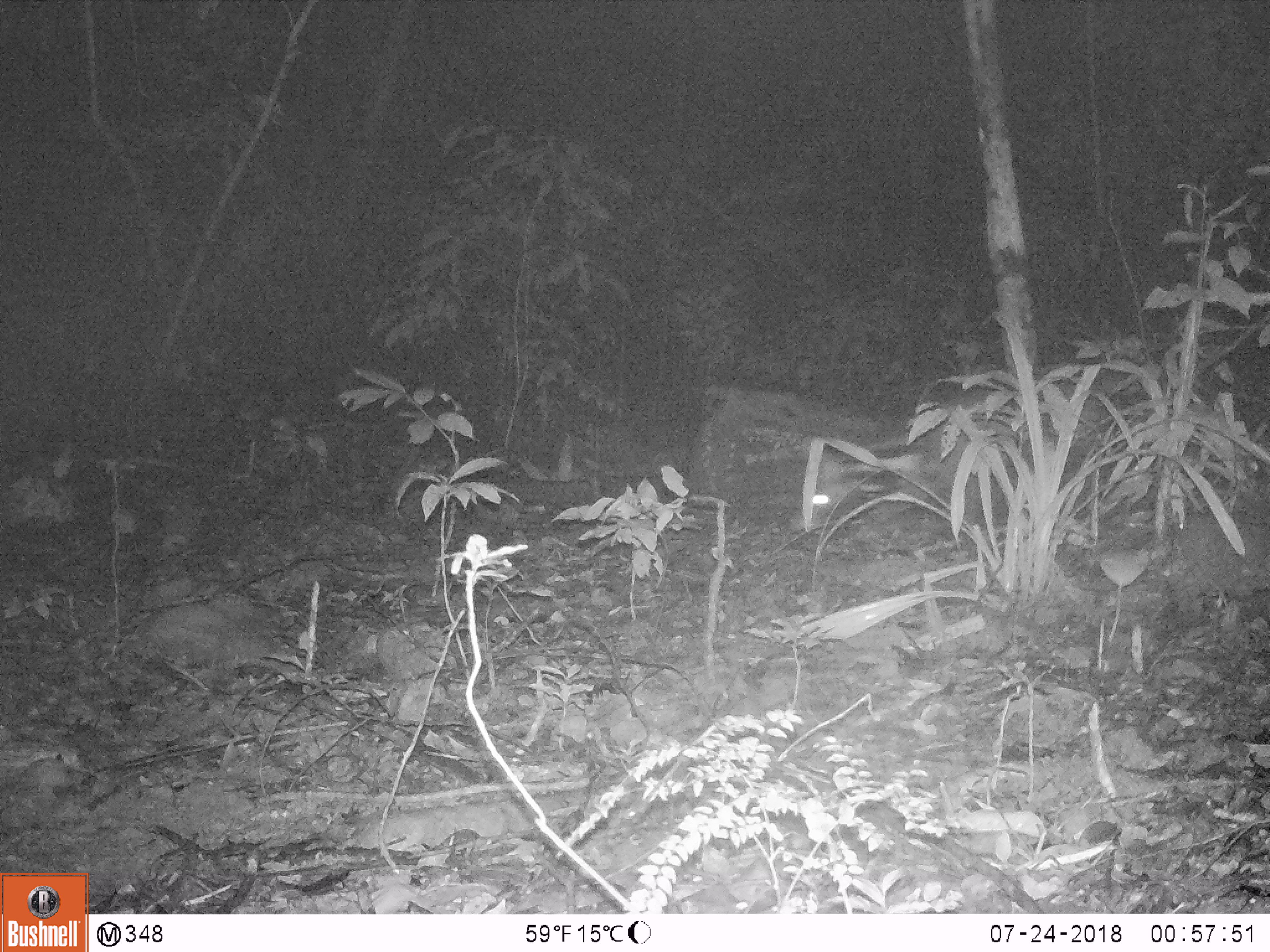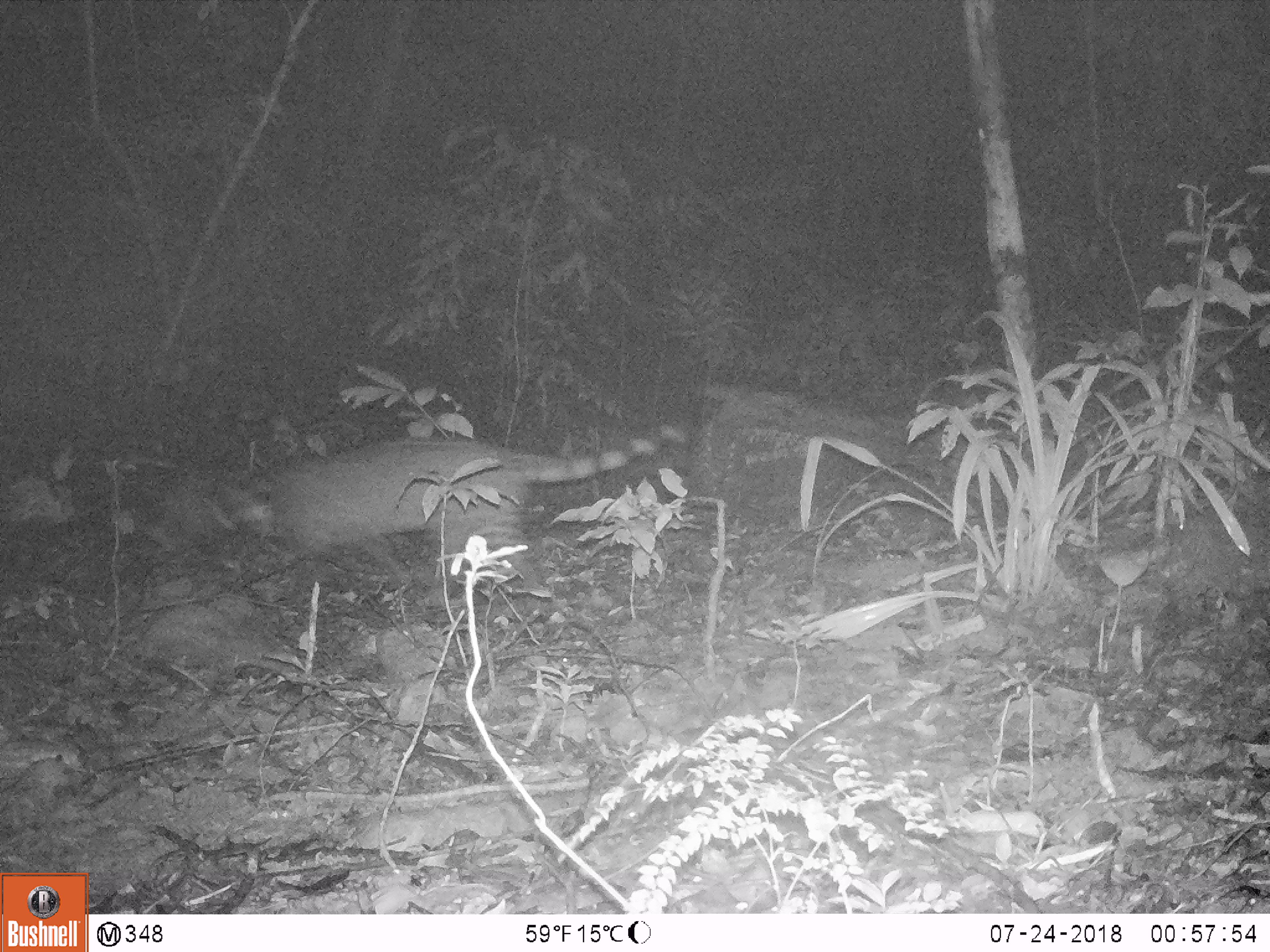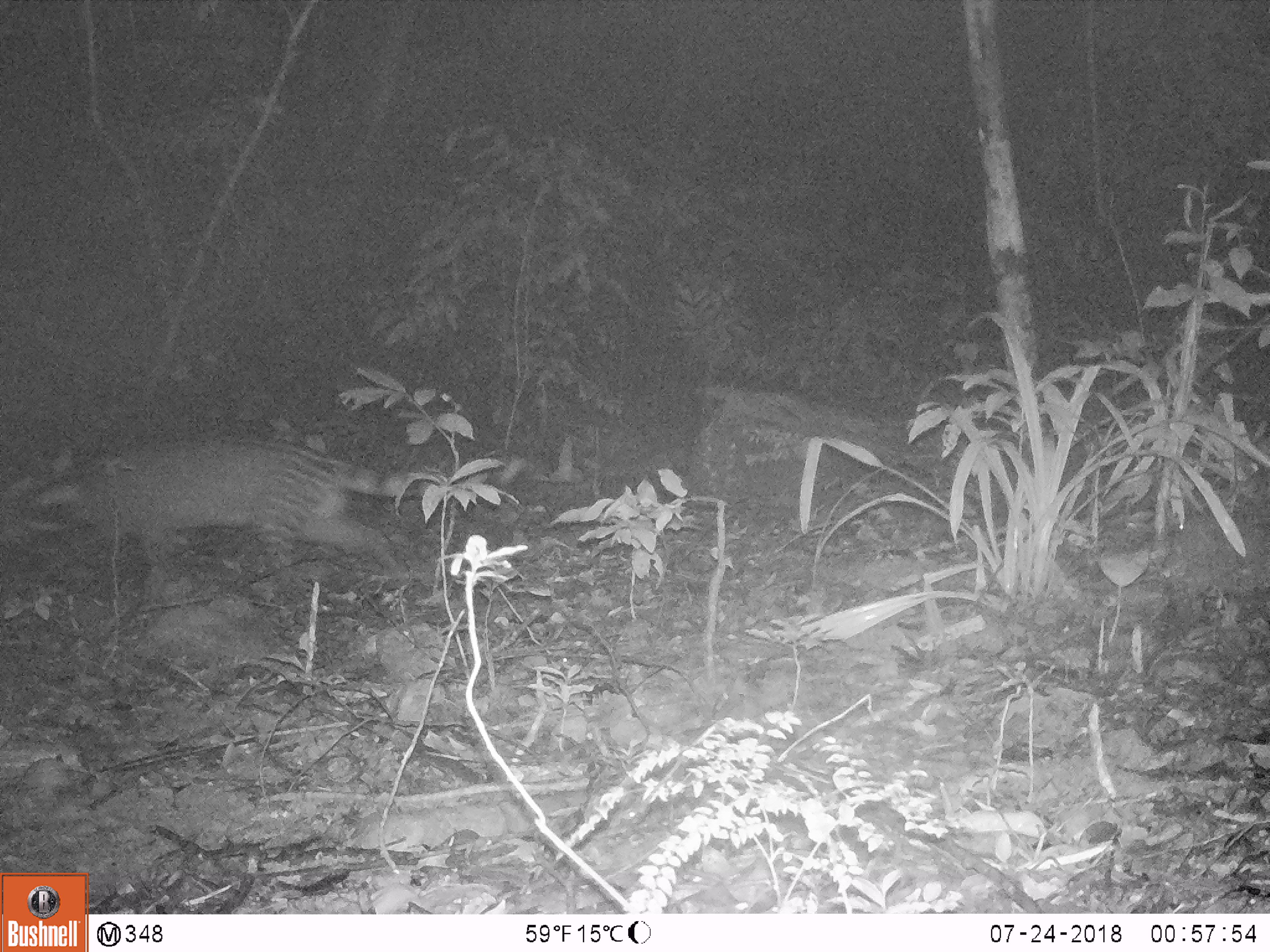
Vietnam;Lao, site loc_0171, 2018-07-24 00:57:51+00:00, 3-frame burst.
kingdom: Animalia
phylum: Chordata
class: Mammalia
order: Carnivora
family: Viverridae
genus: Viverra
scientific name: Viverra zibetha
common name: large indian civet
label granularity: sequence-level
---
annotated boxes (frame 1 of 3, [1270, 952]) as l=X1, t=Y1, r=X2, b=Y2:
large indian civet: l=785, t=392, r=1024, b=532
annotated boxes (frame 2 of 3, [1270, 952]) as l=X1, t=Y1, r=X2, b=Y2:
large indian civet: l=215, t=418, r=690, b=601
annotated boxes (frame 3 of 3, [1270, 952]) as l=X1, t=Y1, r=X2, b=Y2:
large indian civet: l=26, t=425, r=582, b=591